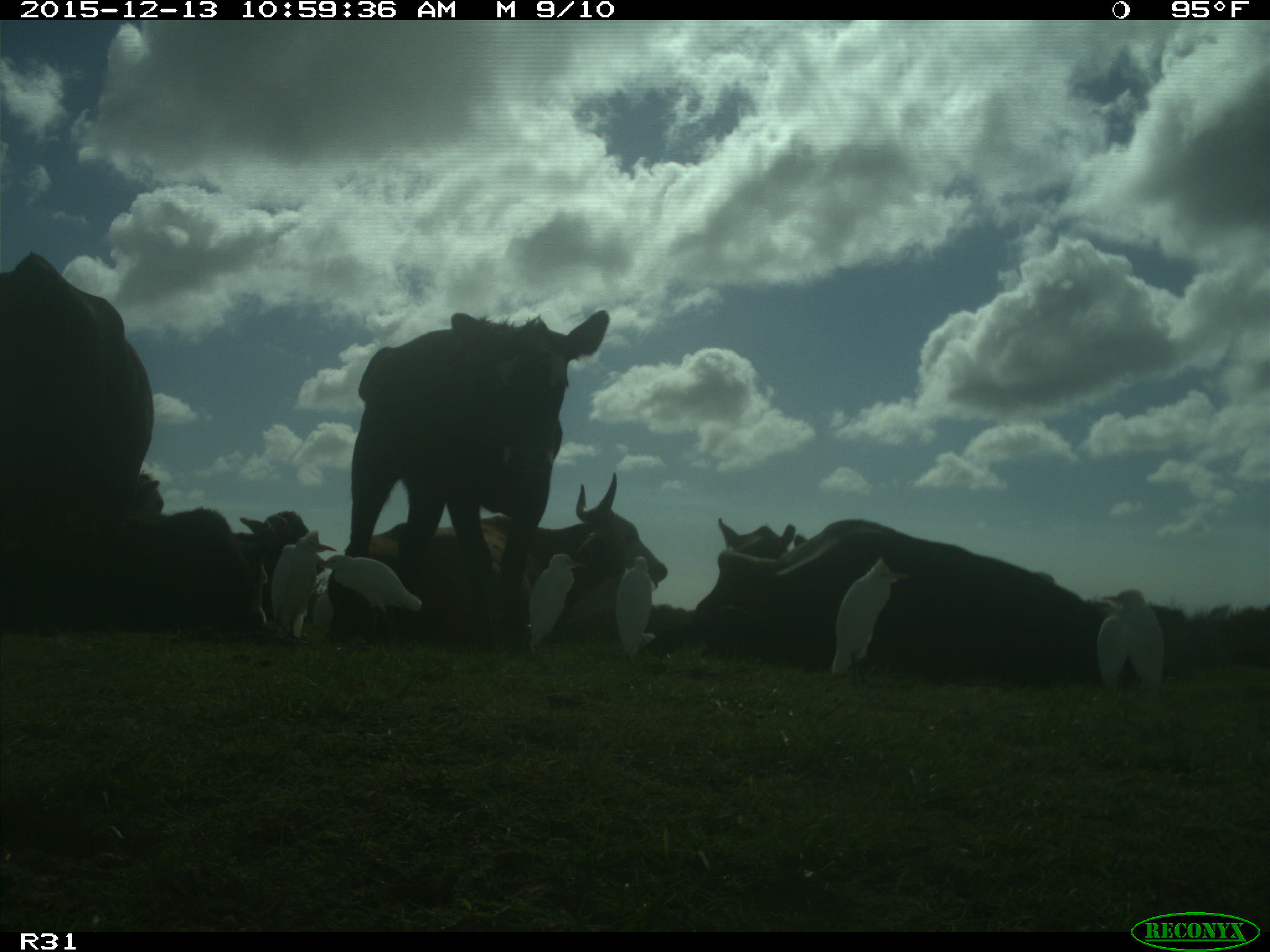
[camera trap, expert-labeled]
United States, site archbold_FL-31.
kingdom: Animalia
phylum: Chordata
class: Mammalia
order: Artiodactyla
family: Bovidae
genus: Bos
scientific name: Bos taurus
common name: domestic cow